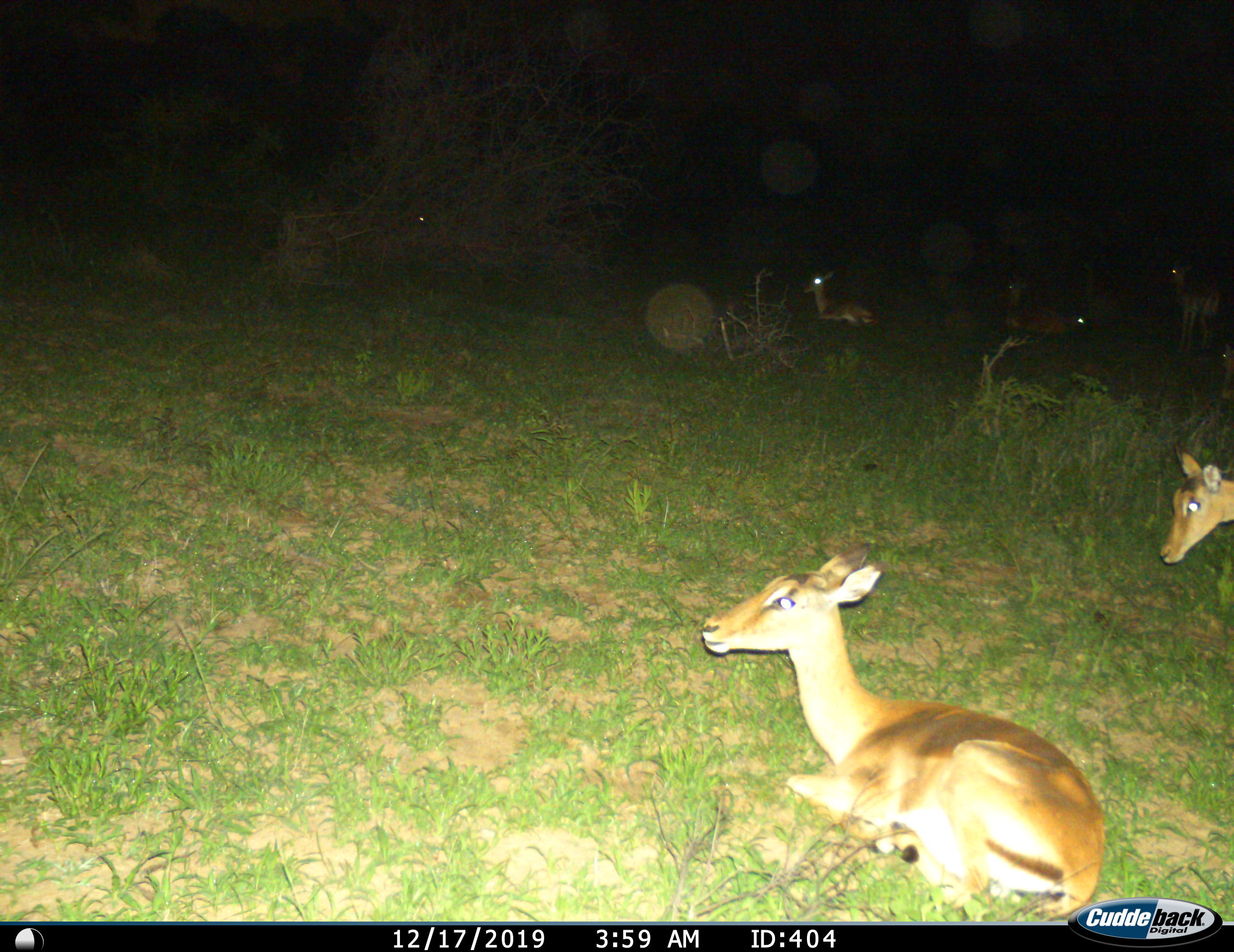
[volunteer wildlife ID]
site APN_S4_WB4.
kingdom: Animalia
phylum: Chordata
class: Mammalia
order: Artiodactyla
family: Bovidae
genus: Aepyceros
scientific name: Aepyceros melampus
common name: impala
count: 7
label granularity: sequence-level